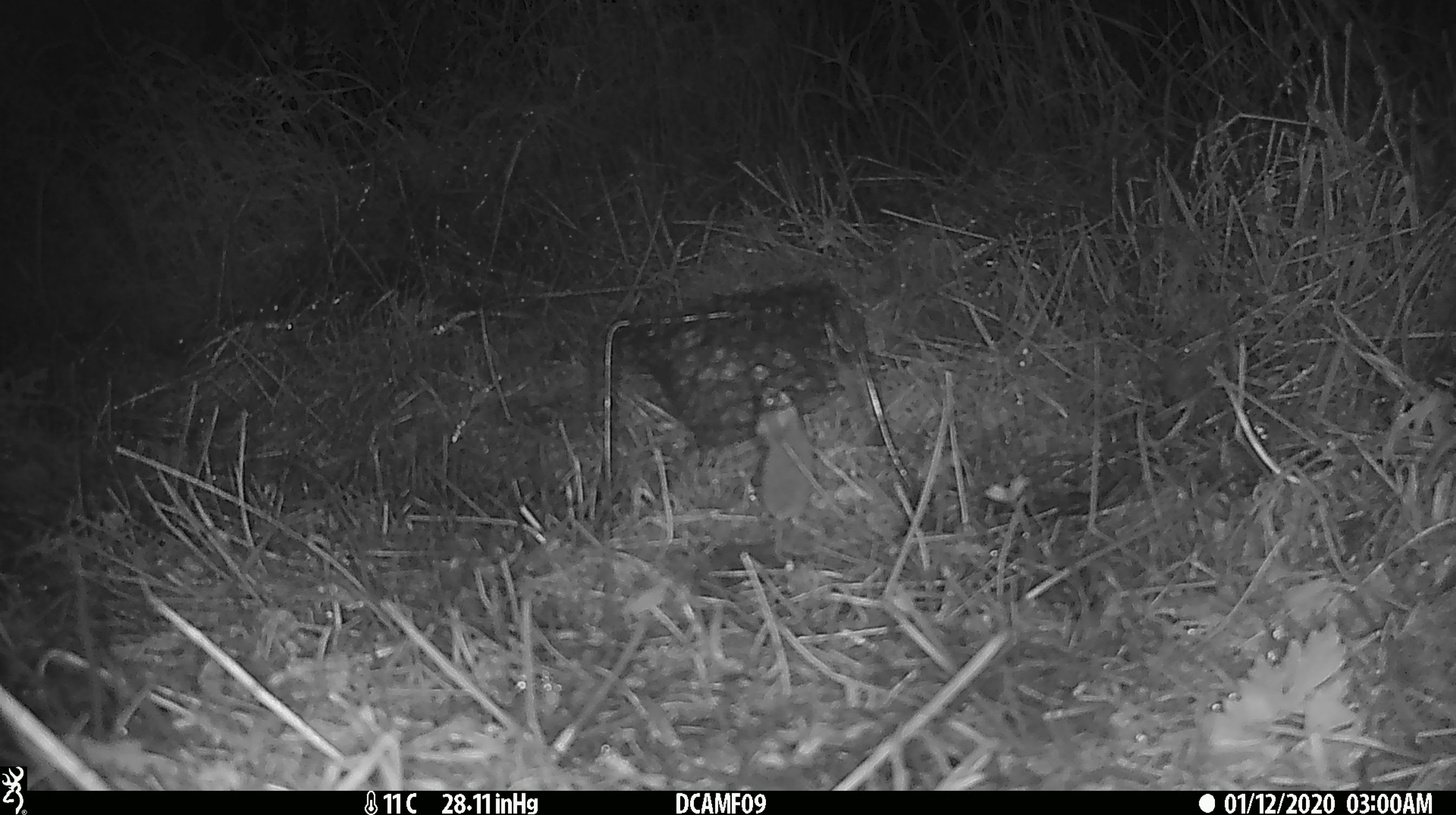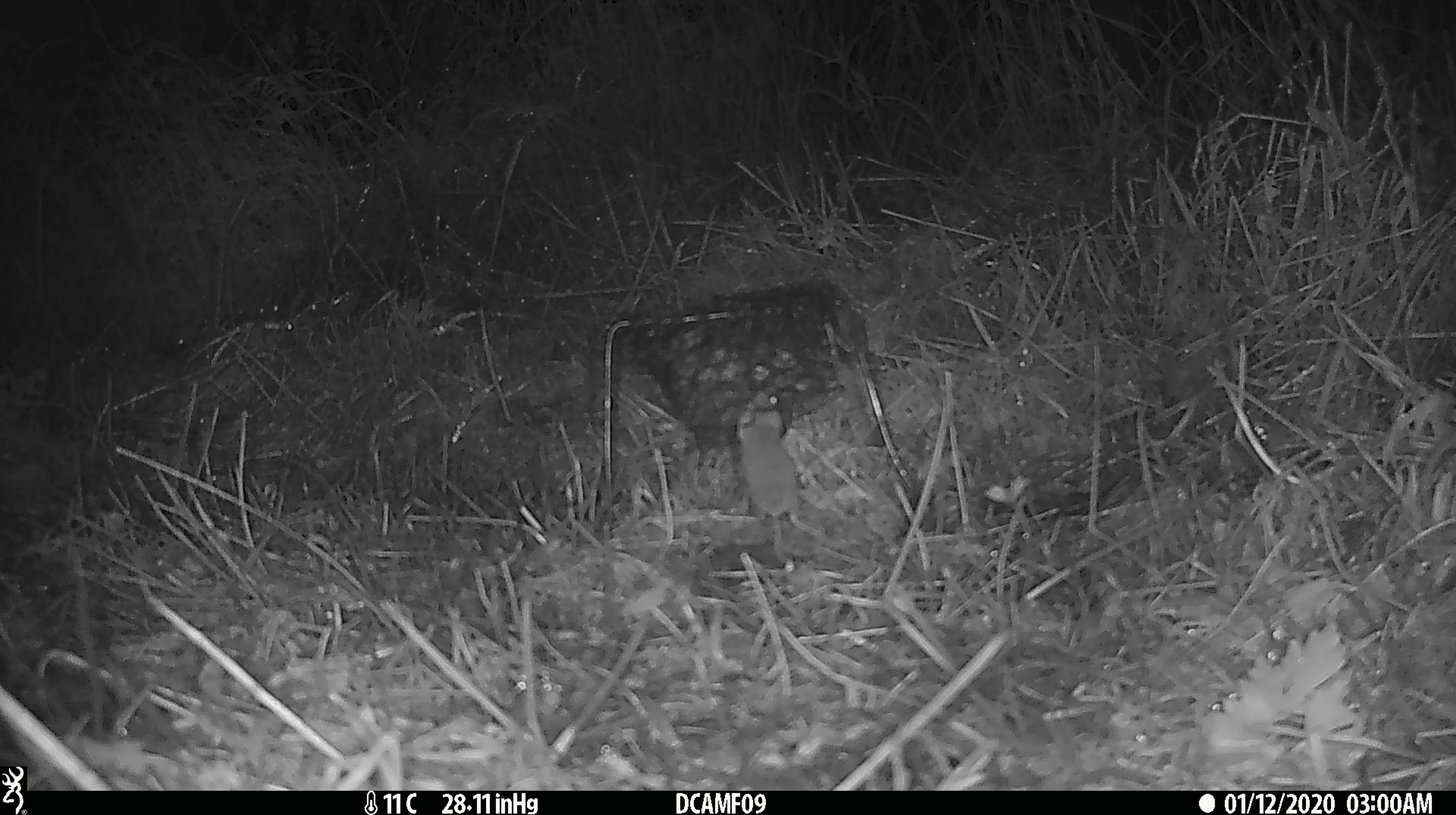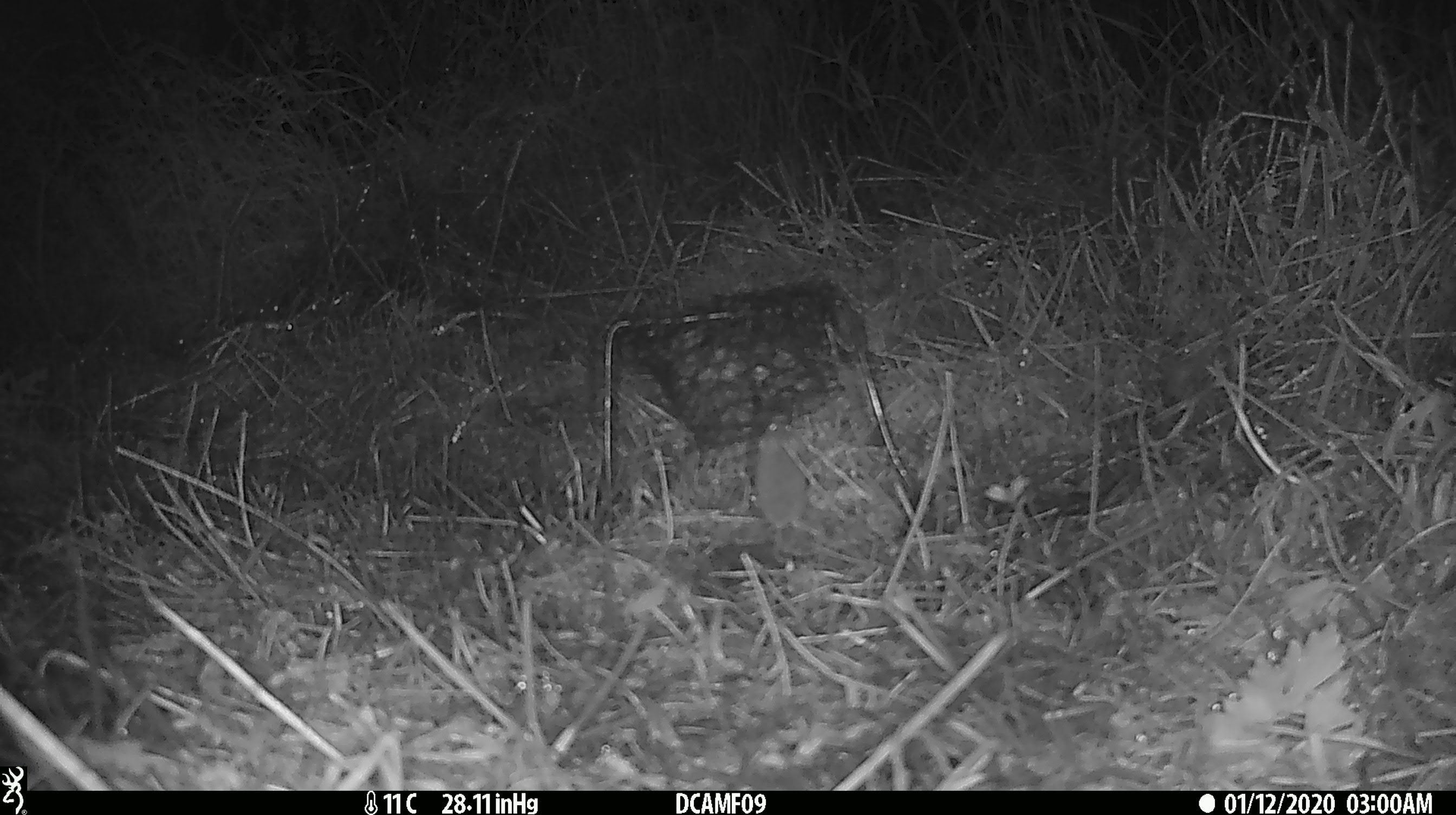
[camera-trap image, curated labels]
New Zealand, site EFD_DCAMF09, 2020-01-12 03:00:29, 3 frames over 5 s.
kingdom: Animalia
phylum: Chordata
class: Mammalia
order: Rodentia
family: Muridae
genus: Mus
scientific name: Mus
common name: mouse